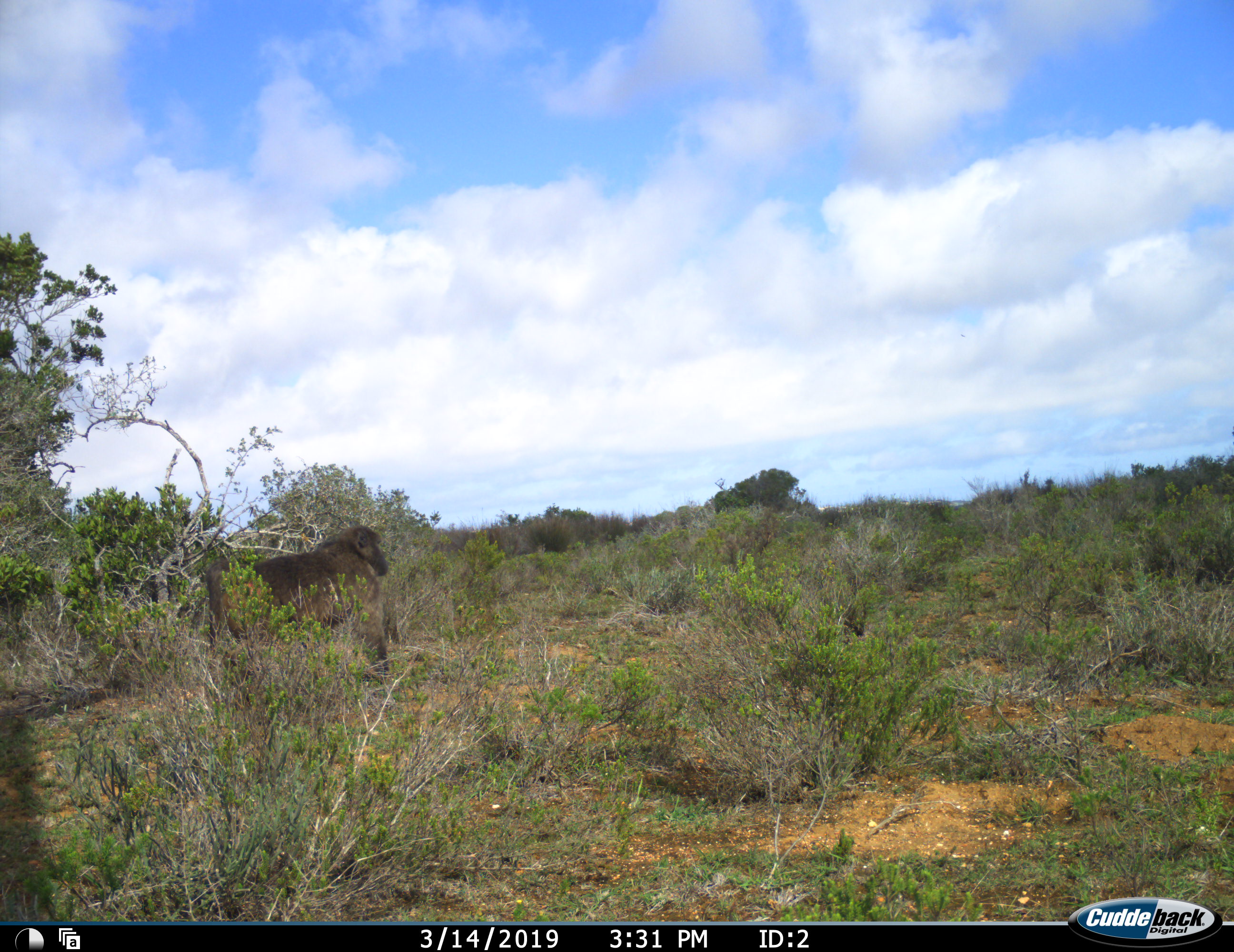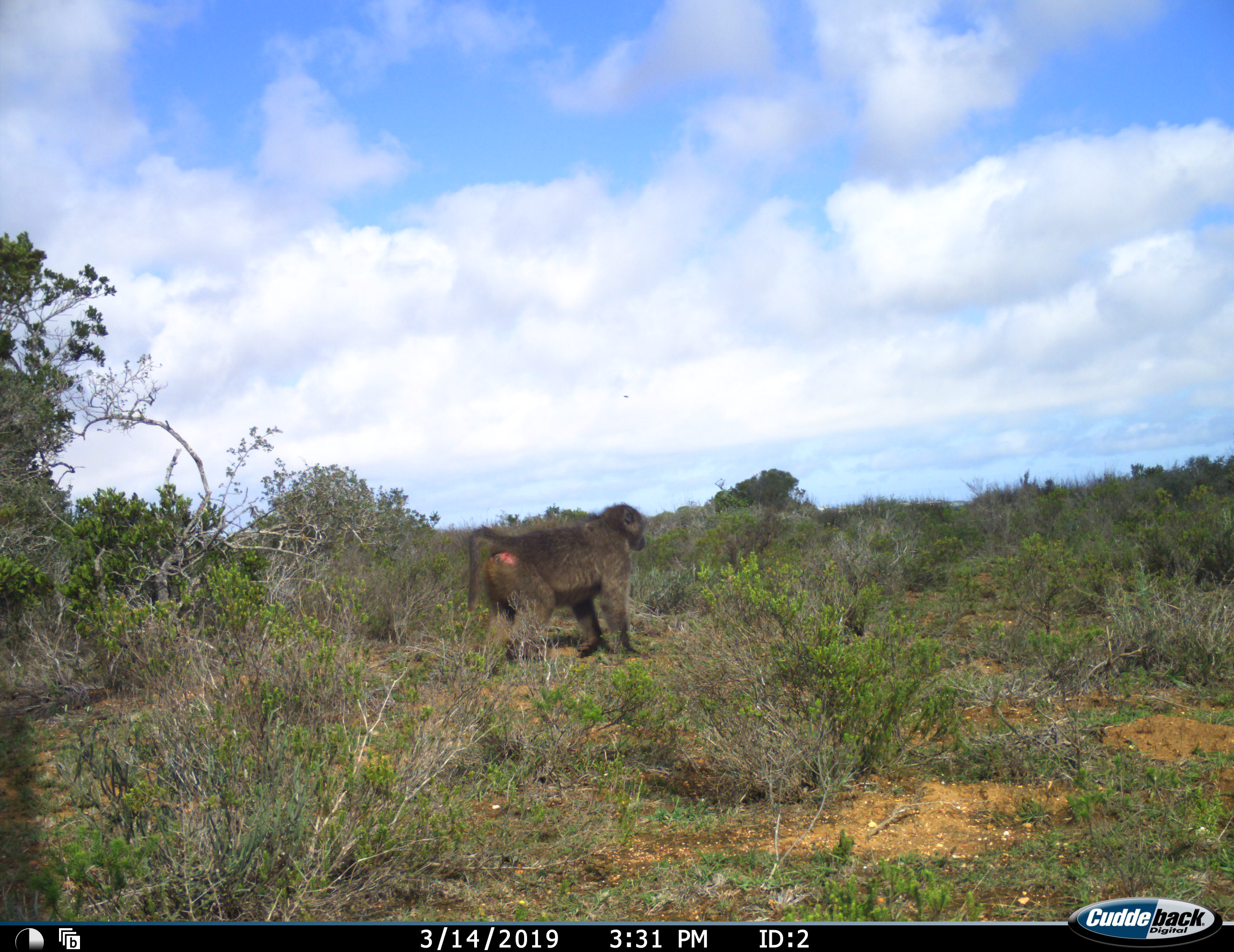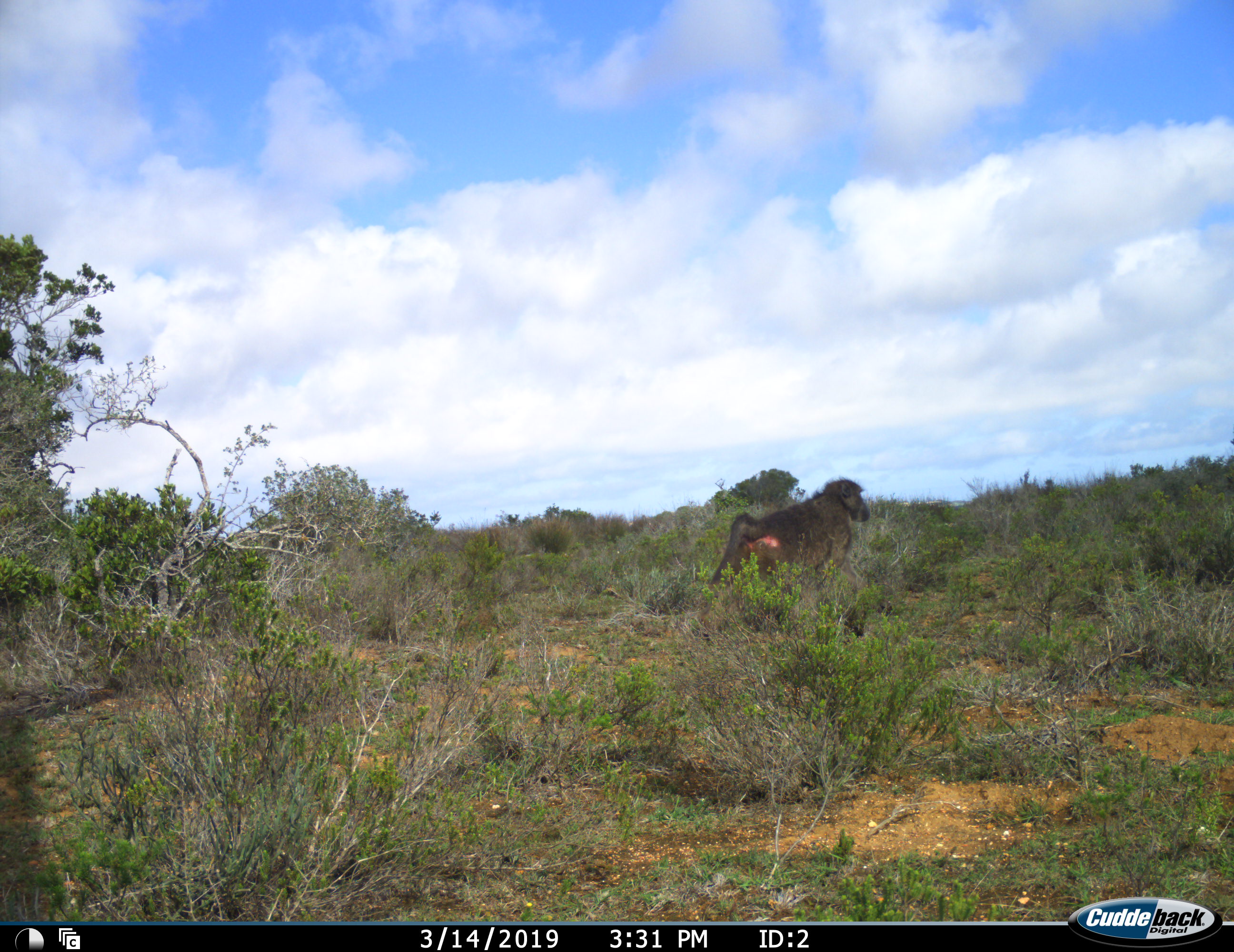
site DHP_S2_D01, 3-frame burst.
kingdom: Animalia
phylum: Chordata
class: Mammalia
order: Primates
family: Cercopithecidae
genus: Papio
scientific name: Papio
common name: baboon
Baboon (Papio), count 1. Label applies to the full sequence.